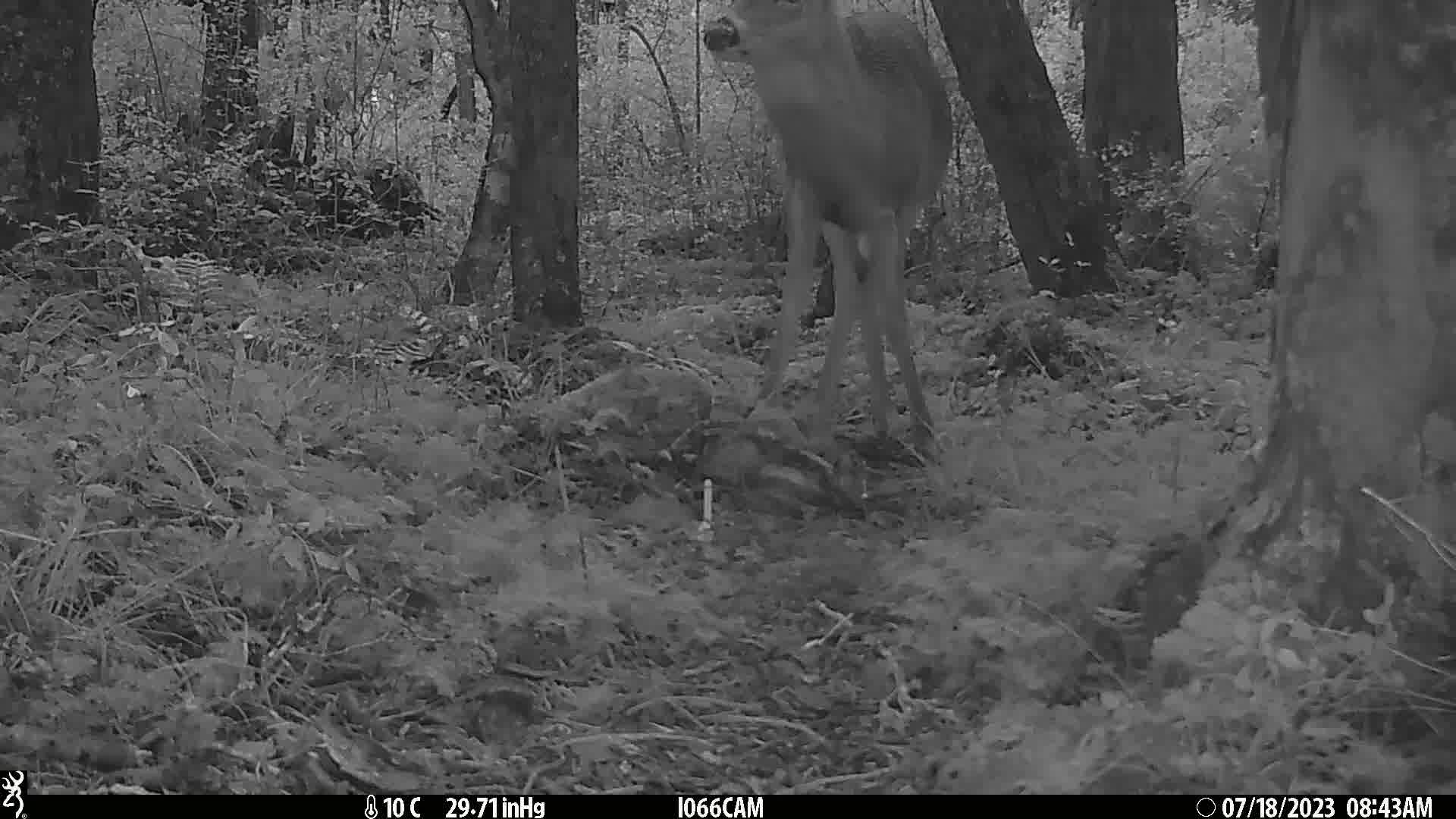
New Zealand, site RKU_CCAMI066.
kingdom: Animalia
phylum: Chordata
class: Mammalia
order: Artiodactyla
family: Cervidae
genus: Odocoileus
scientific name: Odocoileus virginianus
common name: white-tailed deer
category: white tailed deer